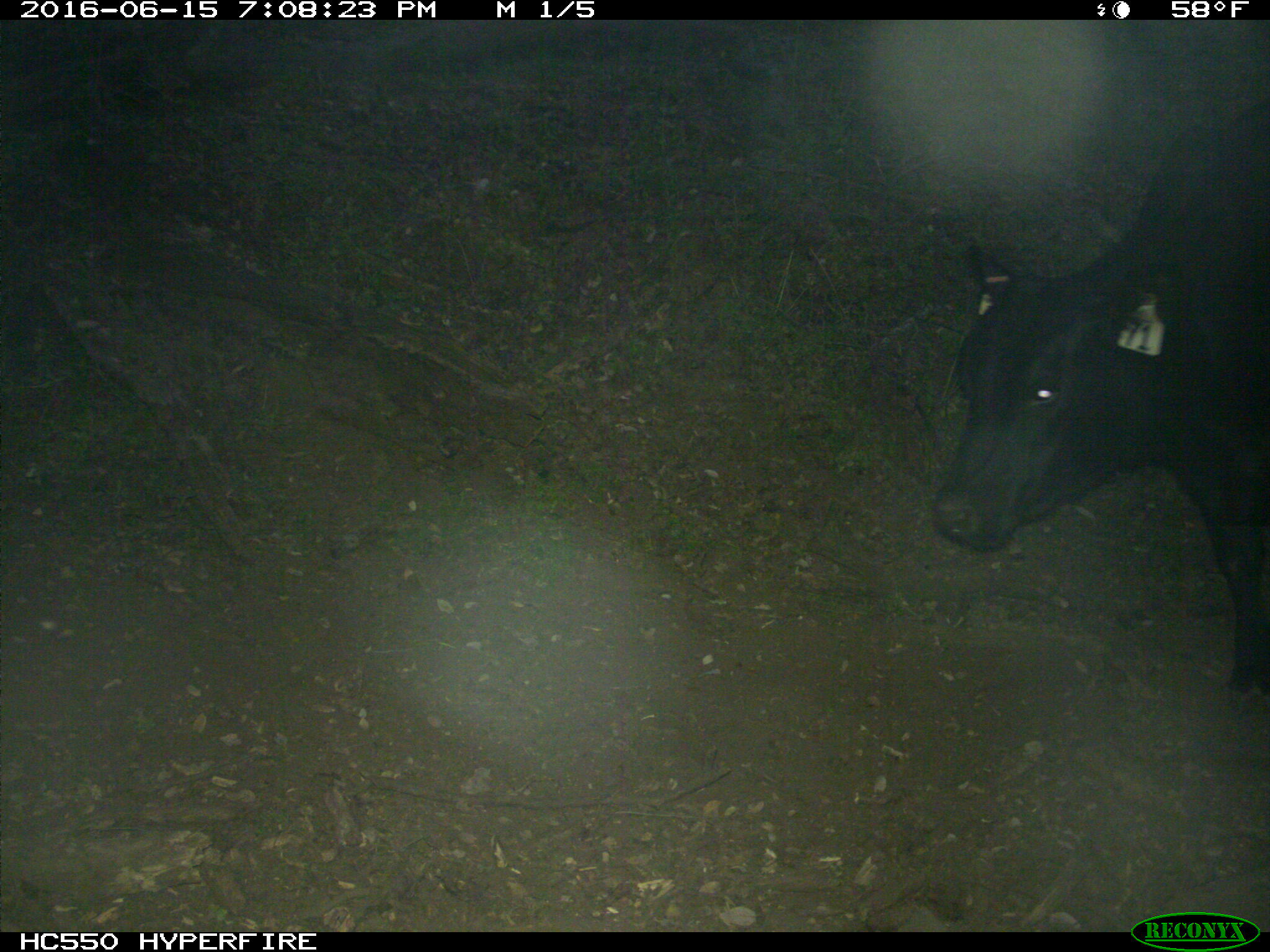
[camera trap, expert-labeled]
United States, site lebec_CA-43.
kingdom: Animalia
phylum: Chordata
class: Mammalia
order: Artiodactyla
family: Bovidae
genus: Bos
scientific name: Bos taurus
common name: domestic cow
Bos taurus (domestic cow).